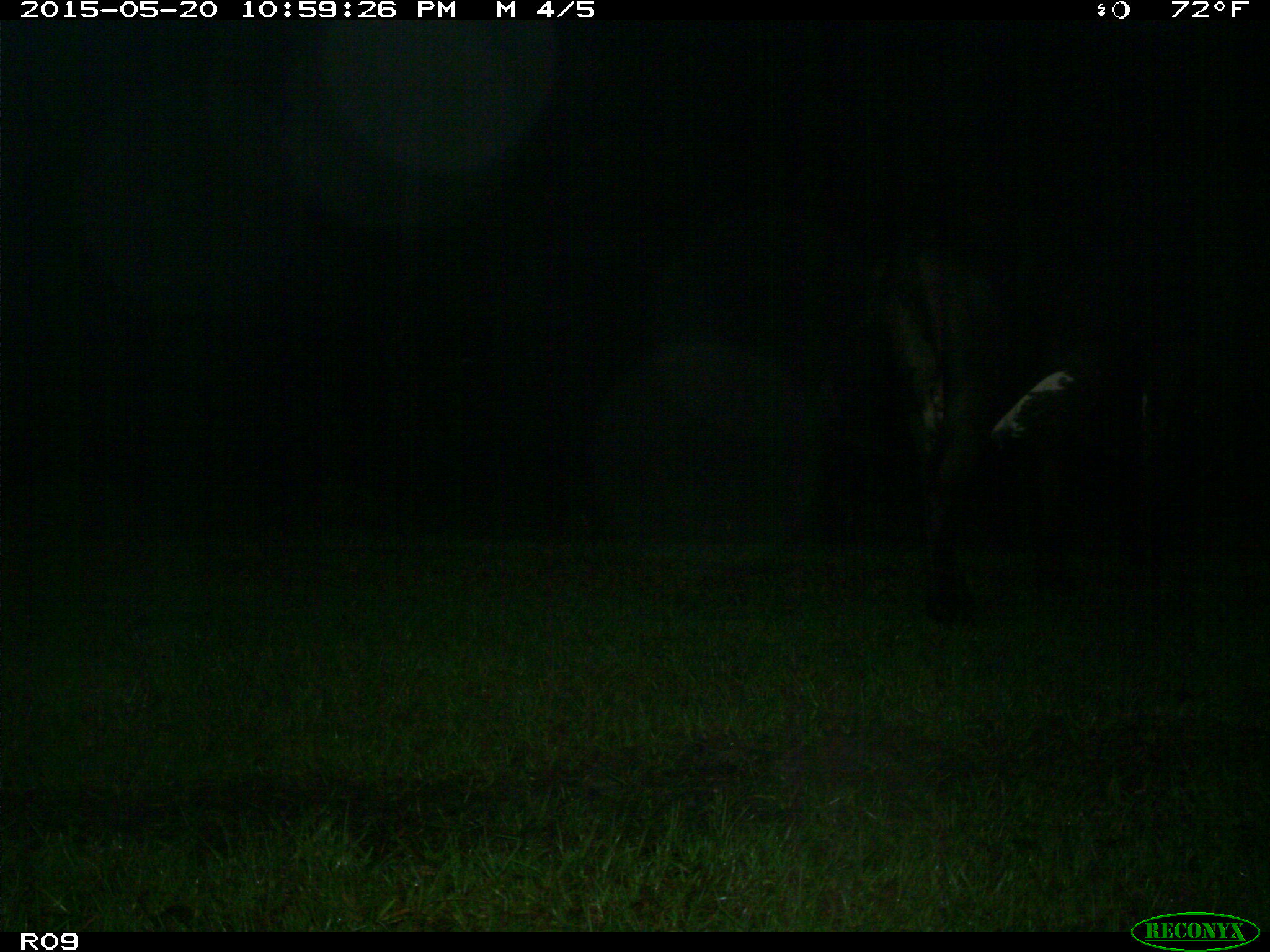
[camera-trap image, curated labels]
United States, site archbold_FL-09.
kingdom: Animalia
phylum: Chordata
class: Mammalia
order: Artiodactyla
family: Bovidae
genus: Bos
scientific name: Bos taurus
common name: domestic cow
Bos taurus (domestic cow).